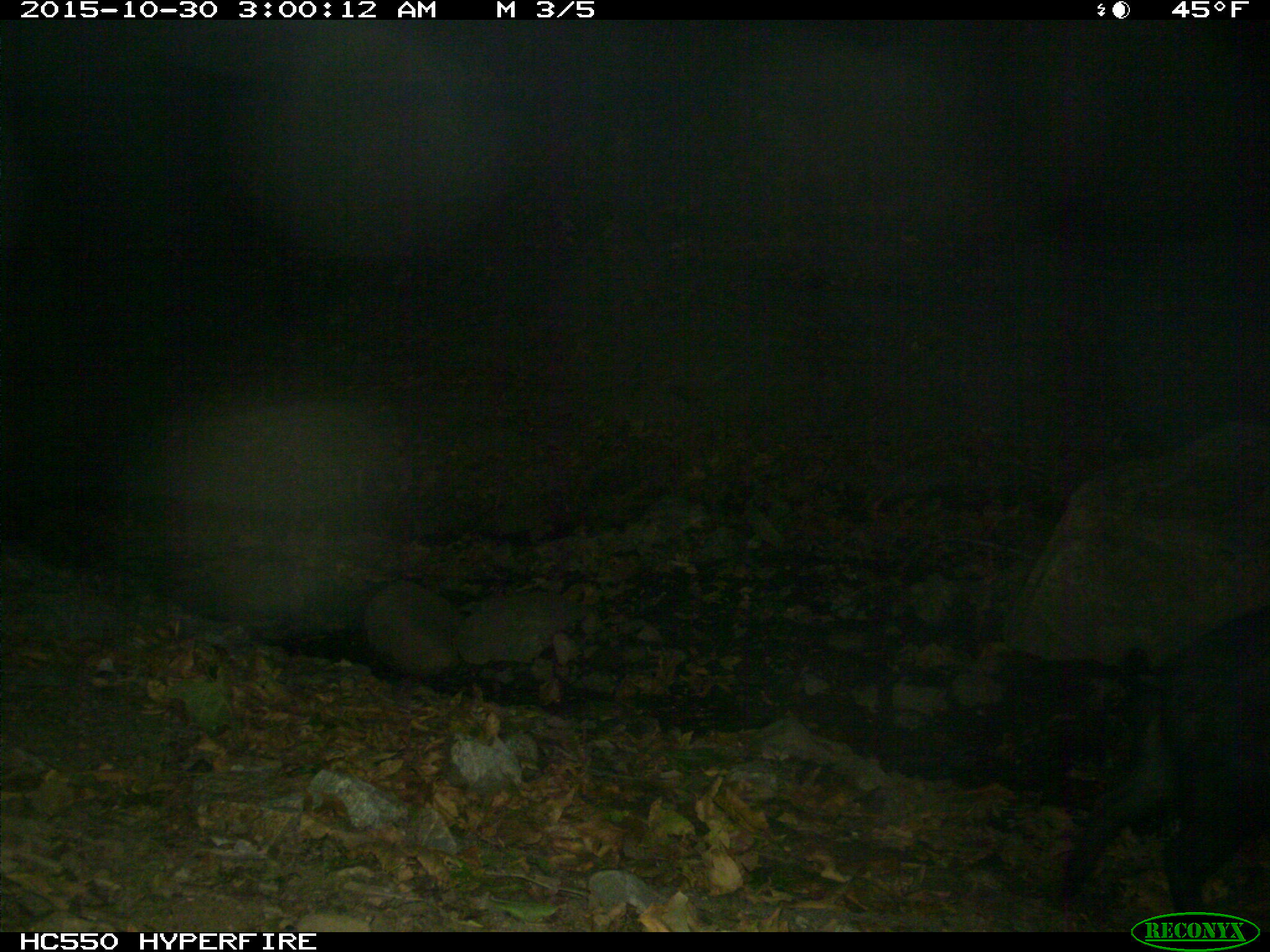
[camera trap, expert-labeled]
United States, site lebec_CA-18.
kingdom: Animalia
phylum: Chordata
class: Mammalia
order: Artiodactyla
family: Suidae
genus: Sus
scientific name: Sus scrofa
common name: wild boar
Sus scrofa (wild boar).